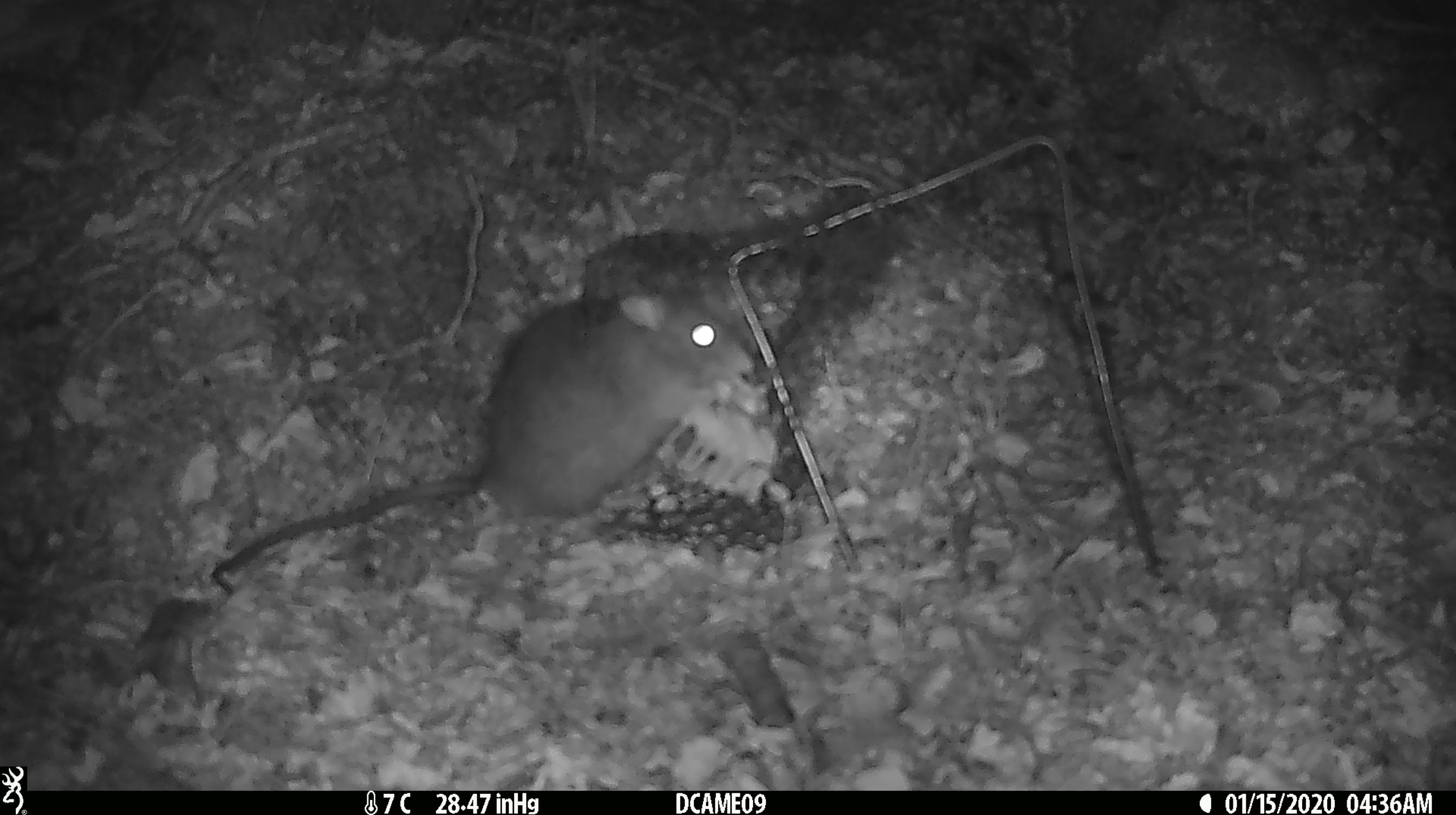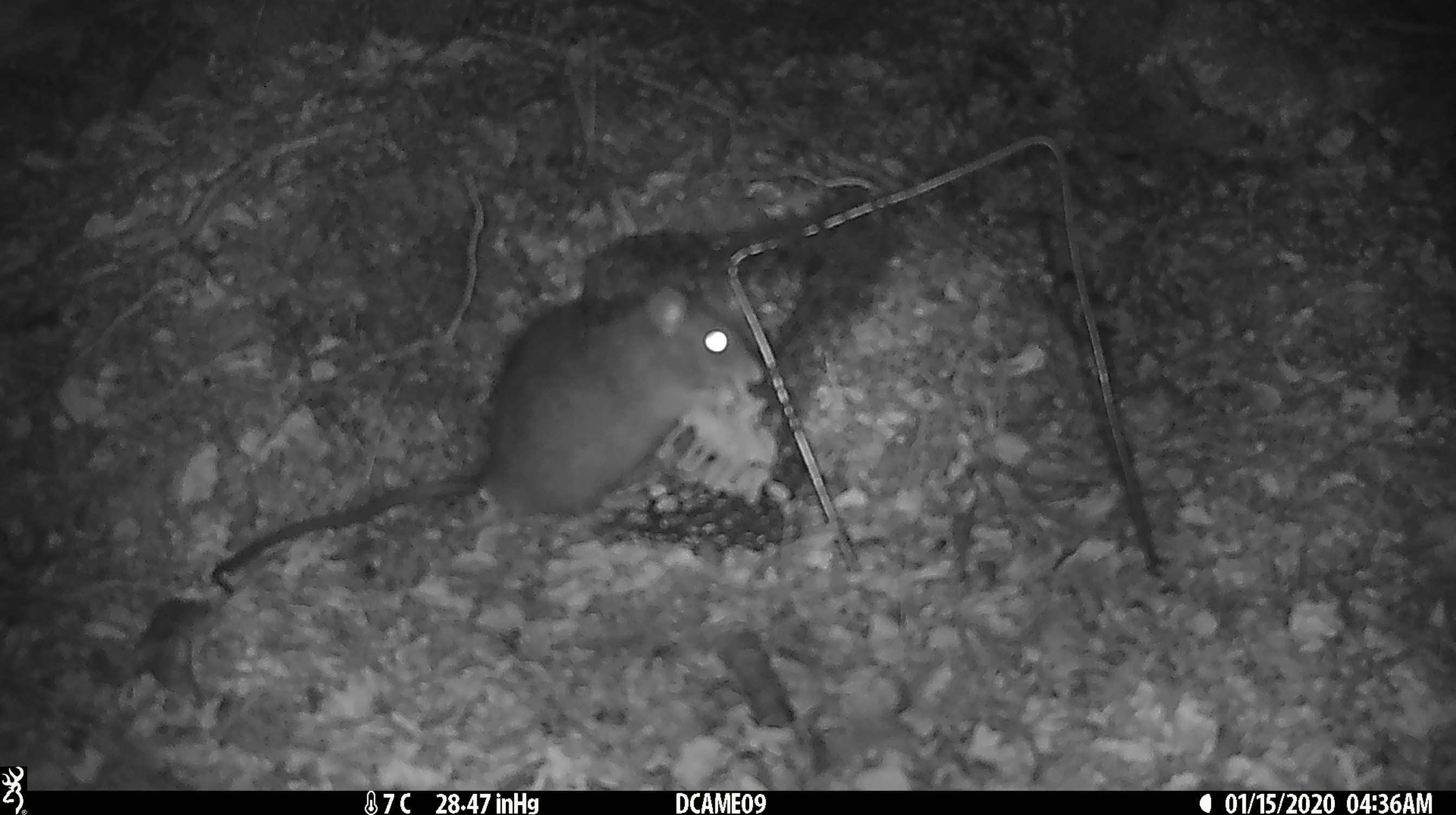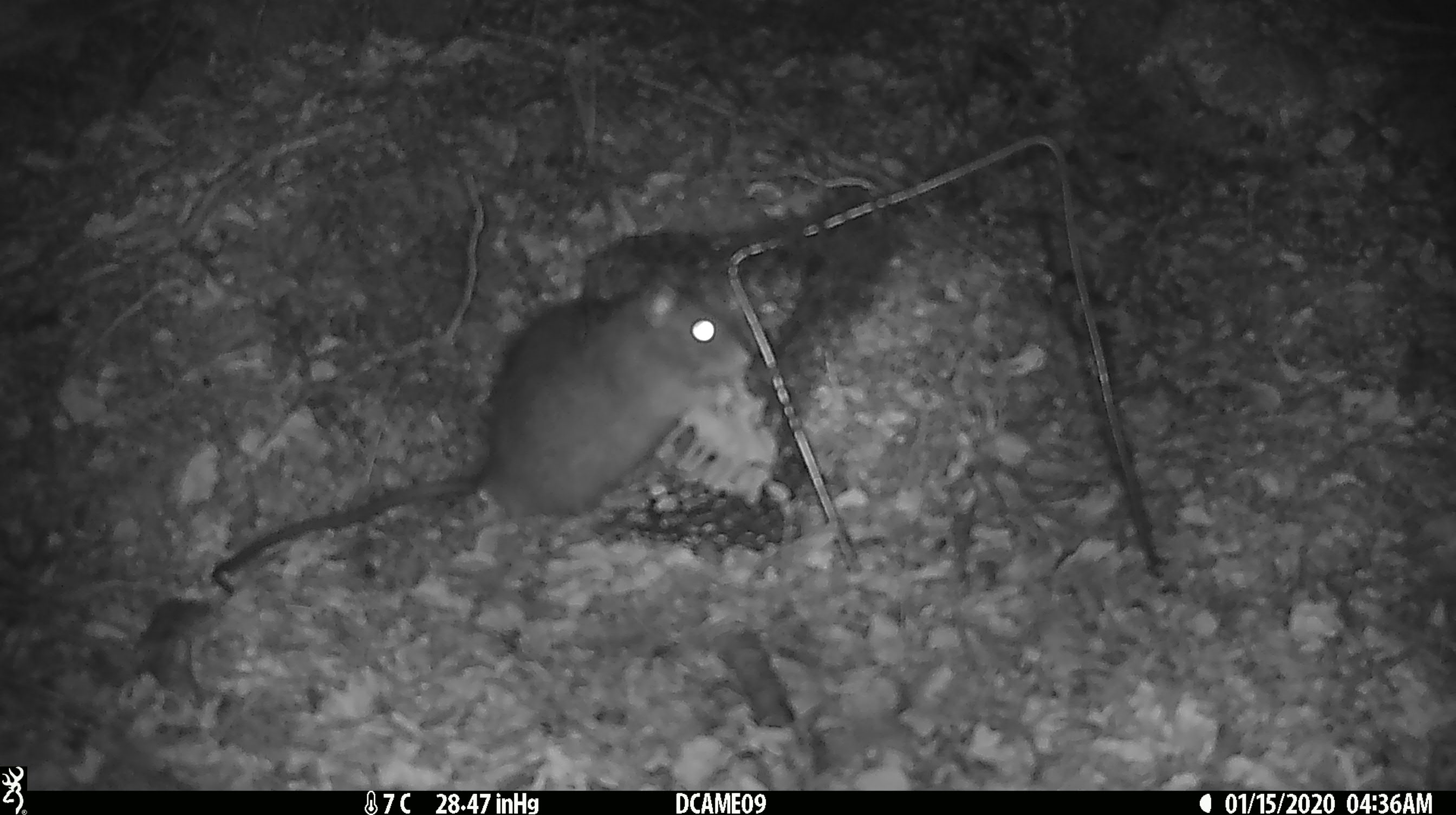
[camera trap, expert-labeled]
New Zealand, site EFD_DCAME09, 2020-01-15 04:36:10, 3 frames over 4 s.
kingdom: Animalia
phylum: Chordata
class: Mammalia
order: Rodentia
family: Muridae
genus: Rattus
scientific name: Rattus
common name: rat